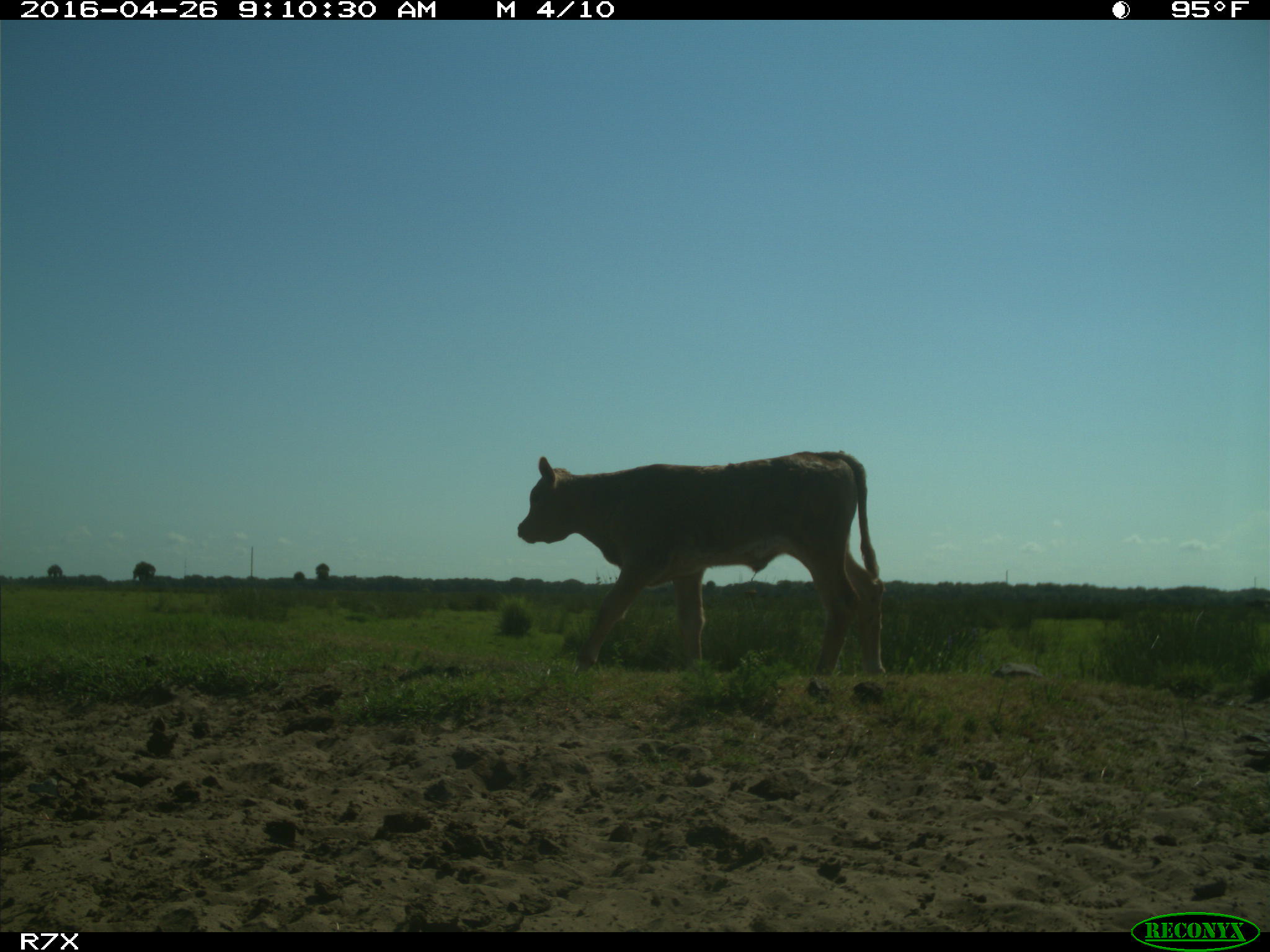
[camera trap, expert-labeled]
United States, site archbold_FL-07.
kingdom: Animalia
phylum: Chordata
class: Mammalia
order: Artiodactyla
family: Bovidae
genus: Bos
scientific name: Bos taurus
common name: domestic cow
Bos taurus (domestic cow).